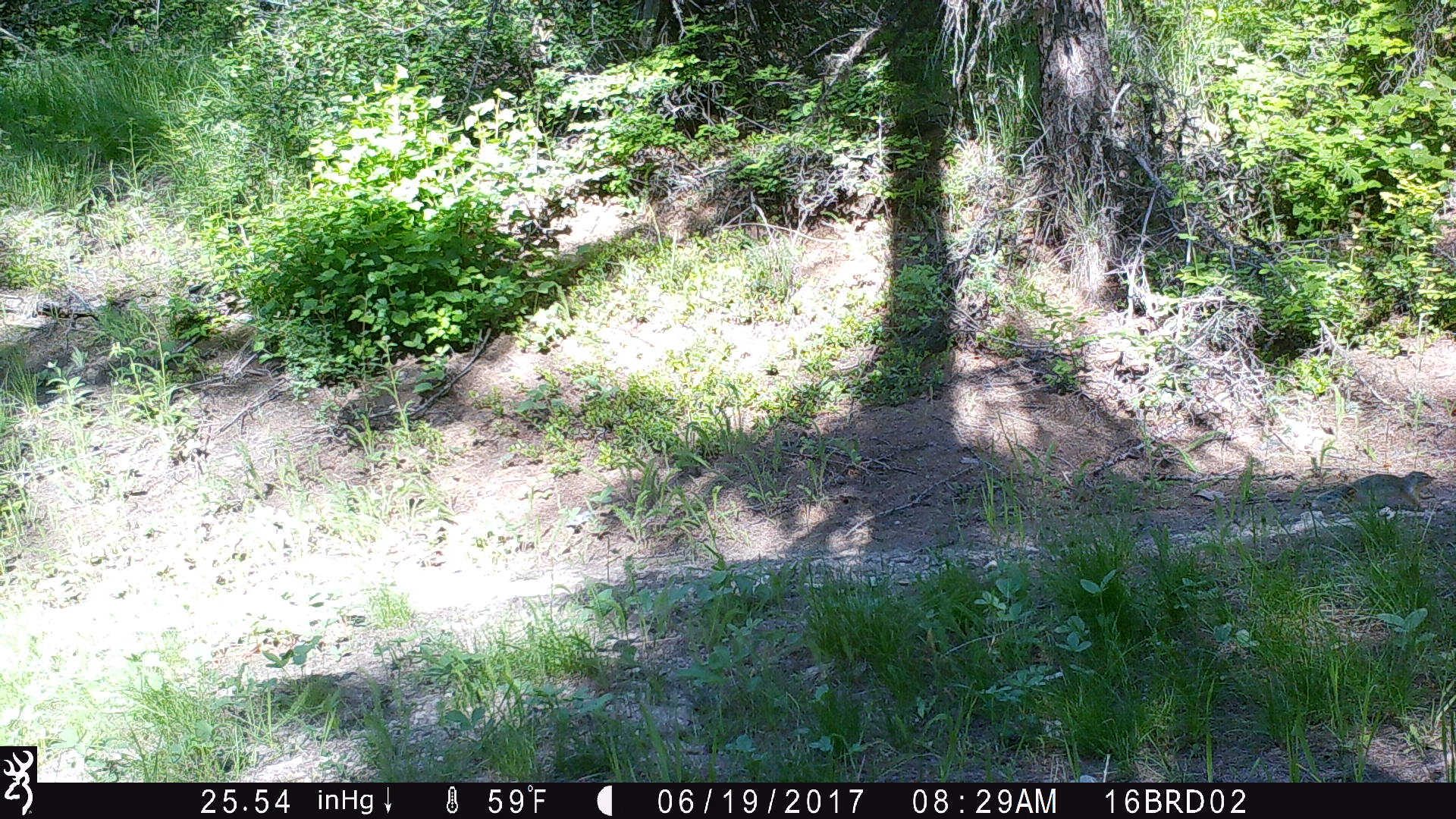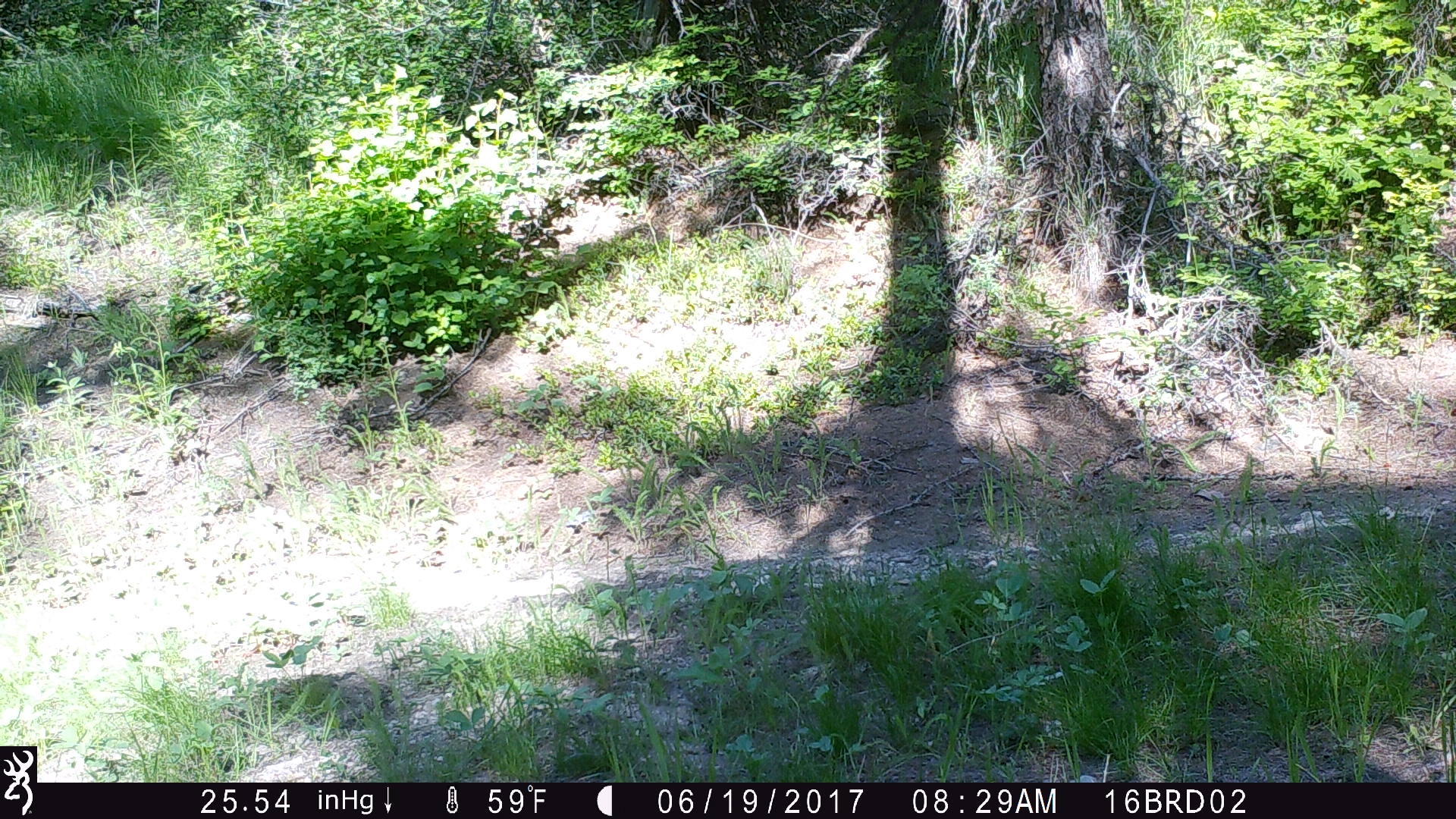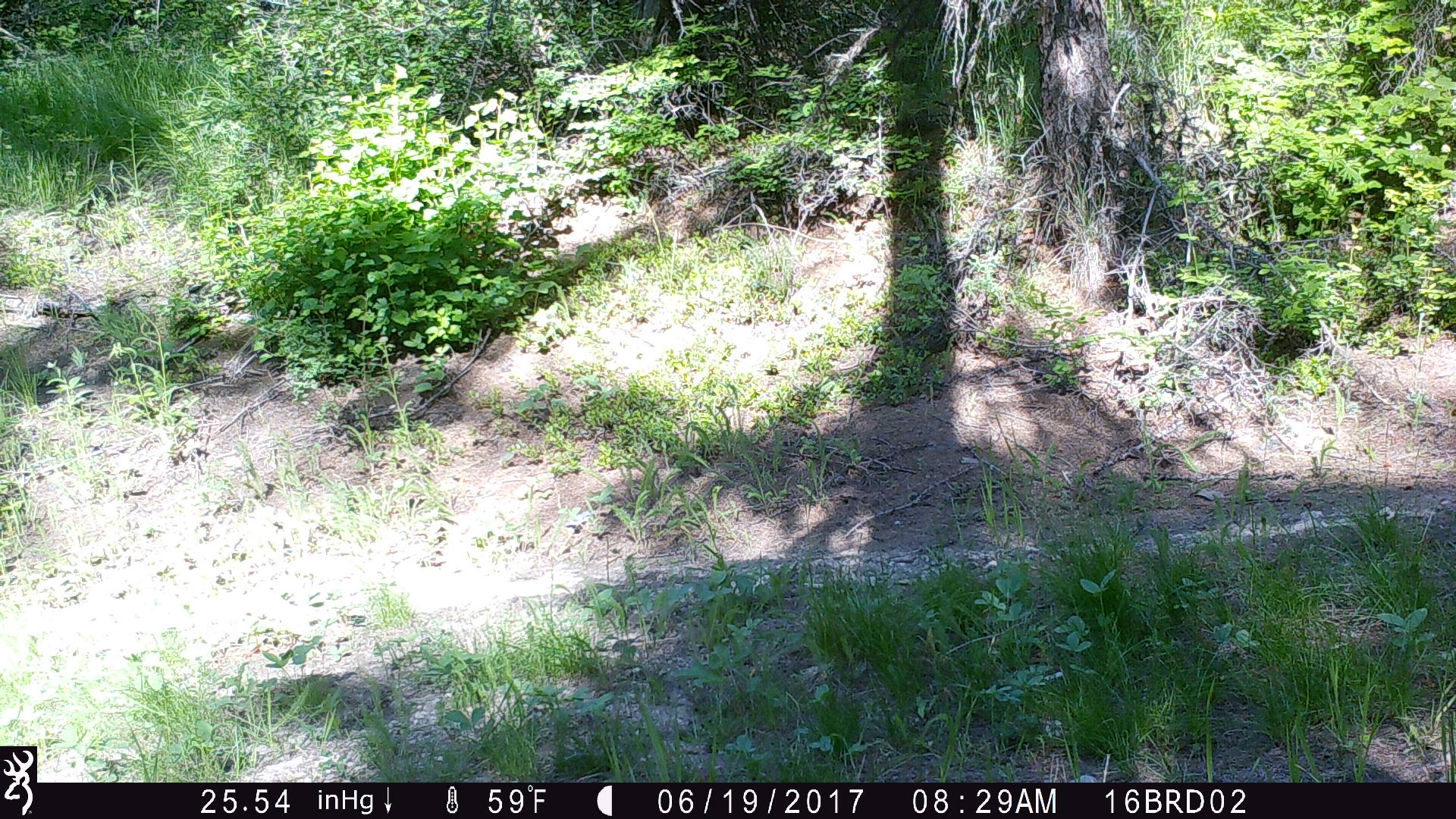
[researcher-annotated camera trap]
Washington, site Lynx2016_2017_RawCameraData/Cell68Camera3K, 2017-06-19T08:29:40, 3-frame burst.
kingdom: Animalia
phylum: Chordata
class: Mammalia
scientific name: Mammalia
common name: small mammal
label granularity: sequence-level